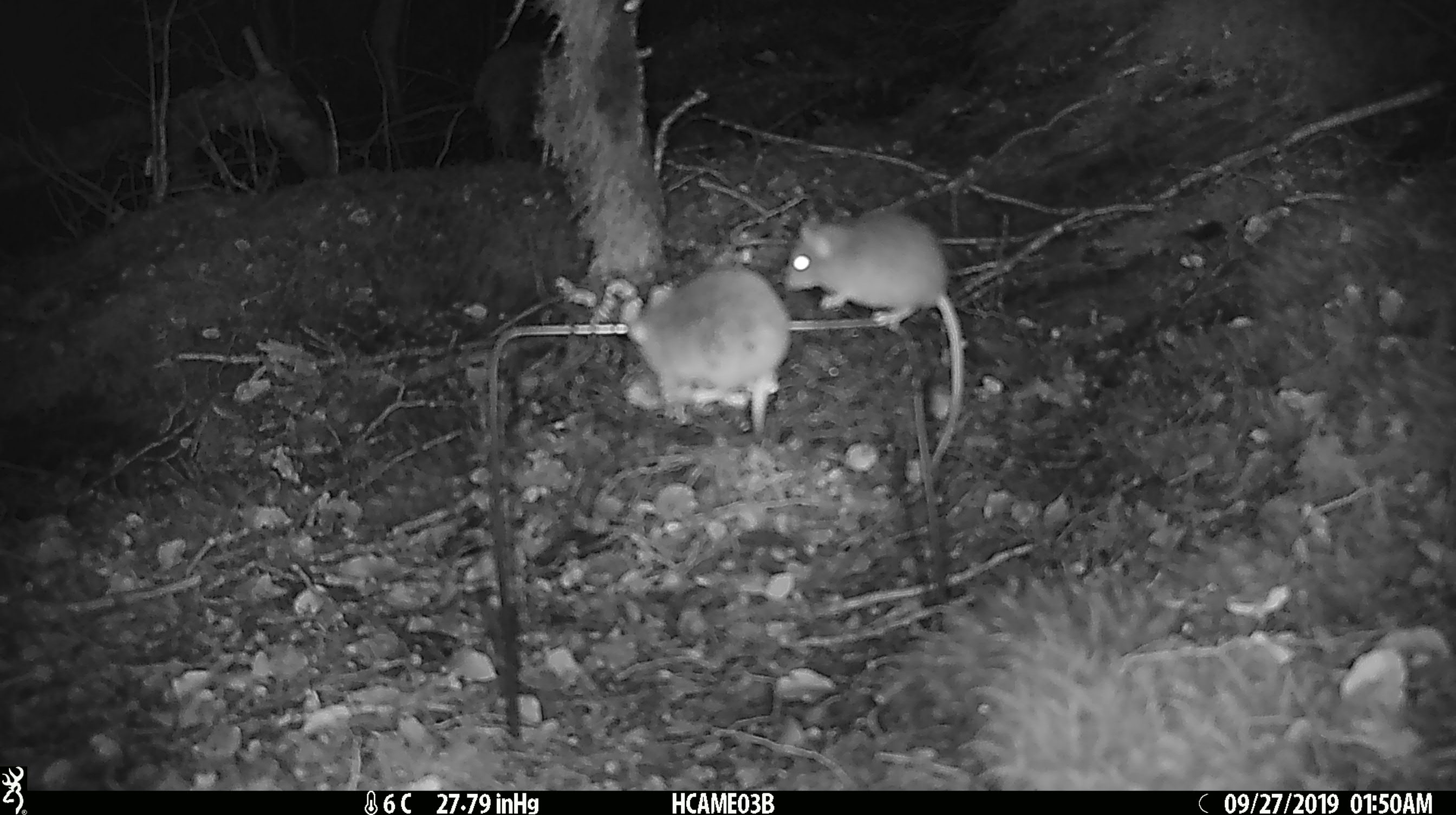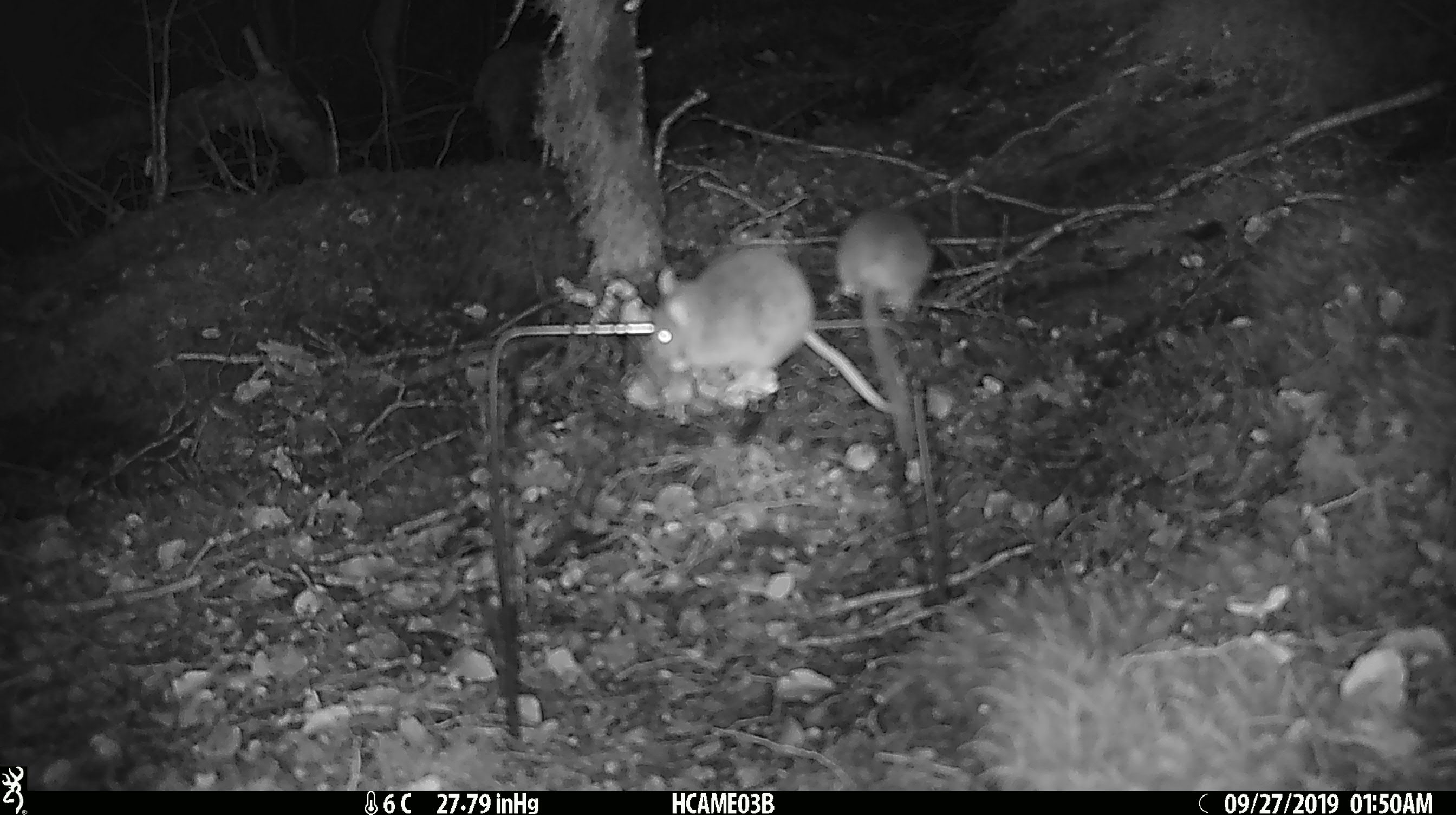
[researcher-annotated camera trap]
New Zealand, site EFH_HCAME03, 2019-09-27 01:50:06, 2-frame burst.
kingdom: Animalia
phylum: Chordata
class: Mammalia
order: Rodentia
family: Muridae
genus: Mus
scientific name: Mus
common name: mouse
Mouse (Mus).